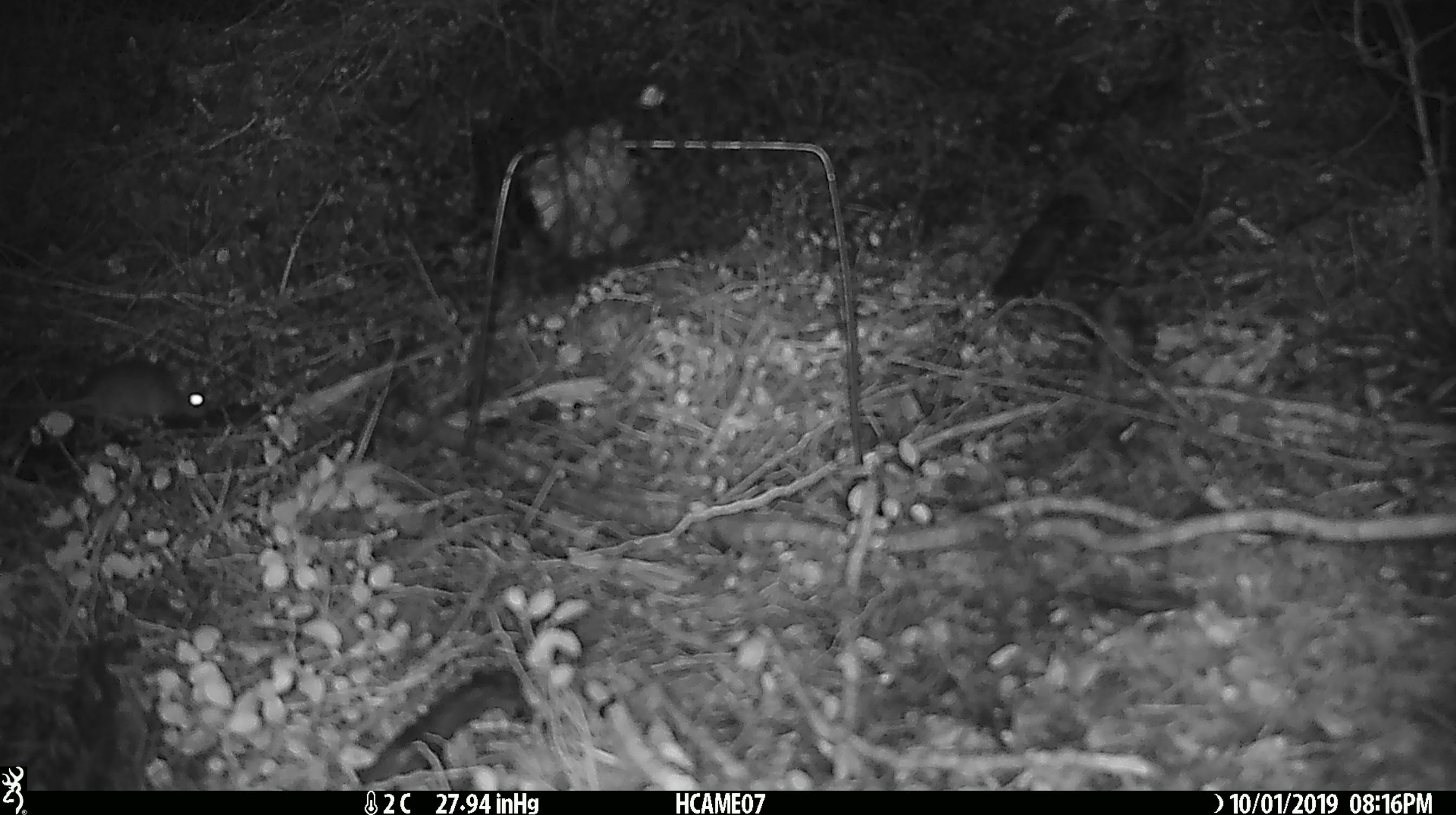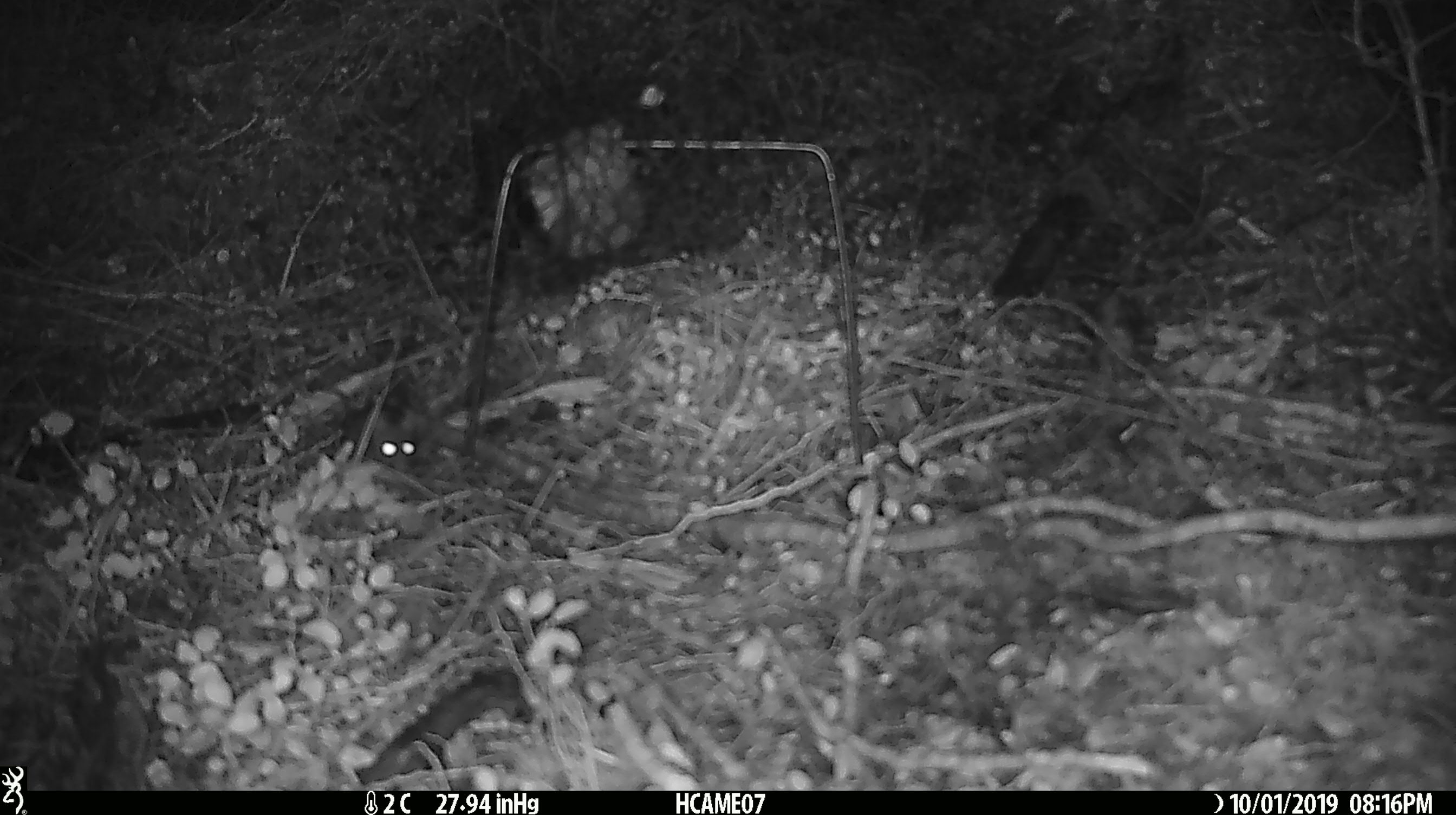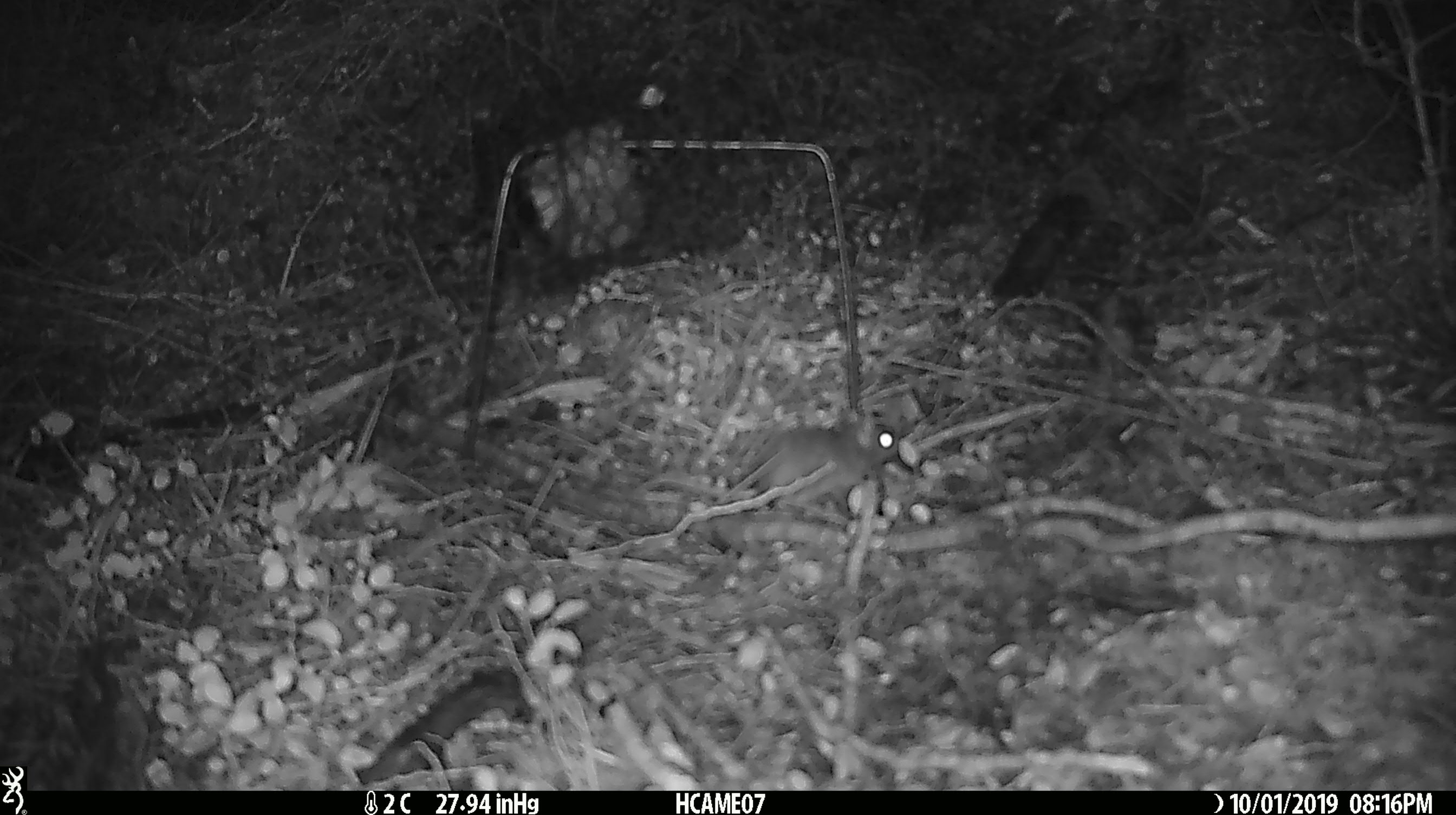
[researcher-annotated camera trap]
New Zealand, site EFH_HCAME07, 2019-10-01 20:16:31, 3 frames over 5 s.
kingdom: Animalia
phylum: Chordata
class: Mammalia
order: Rodentia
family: Muridae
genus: Mus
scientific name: Mus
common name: mouse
Mouse (Mus).